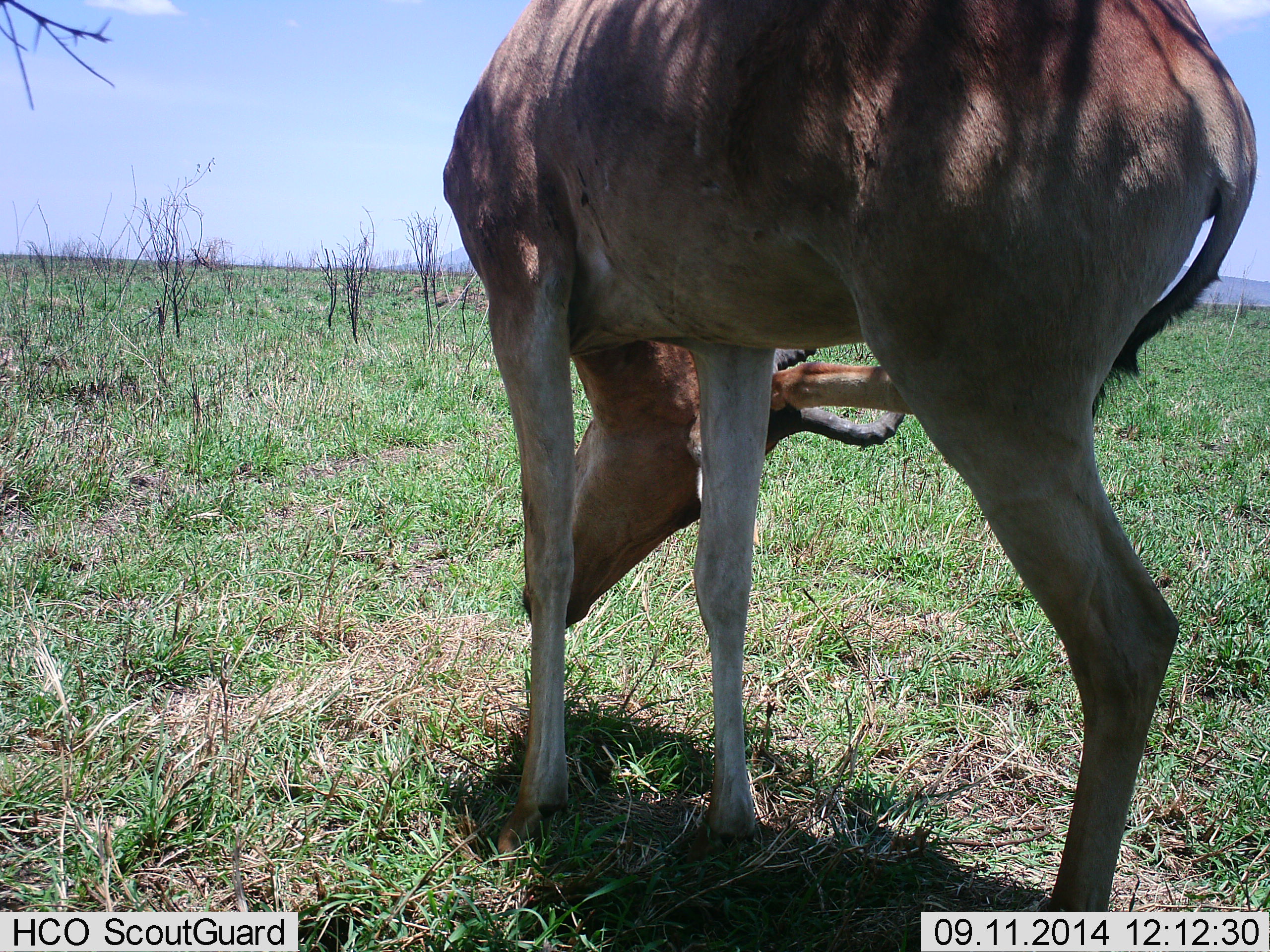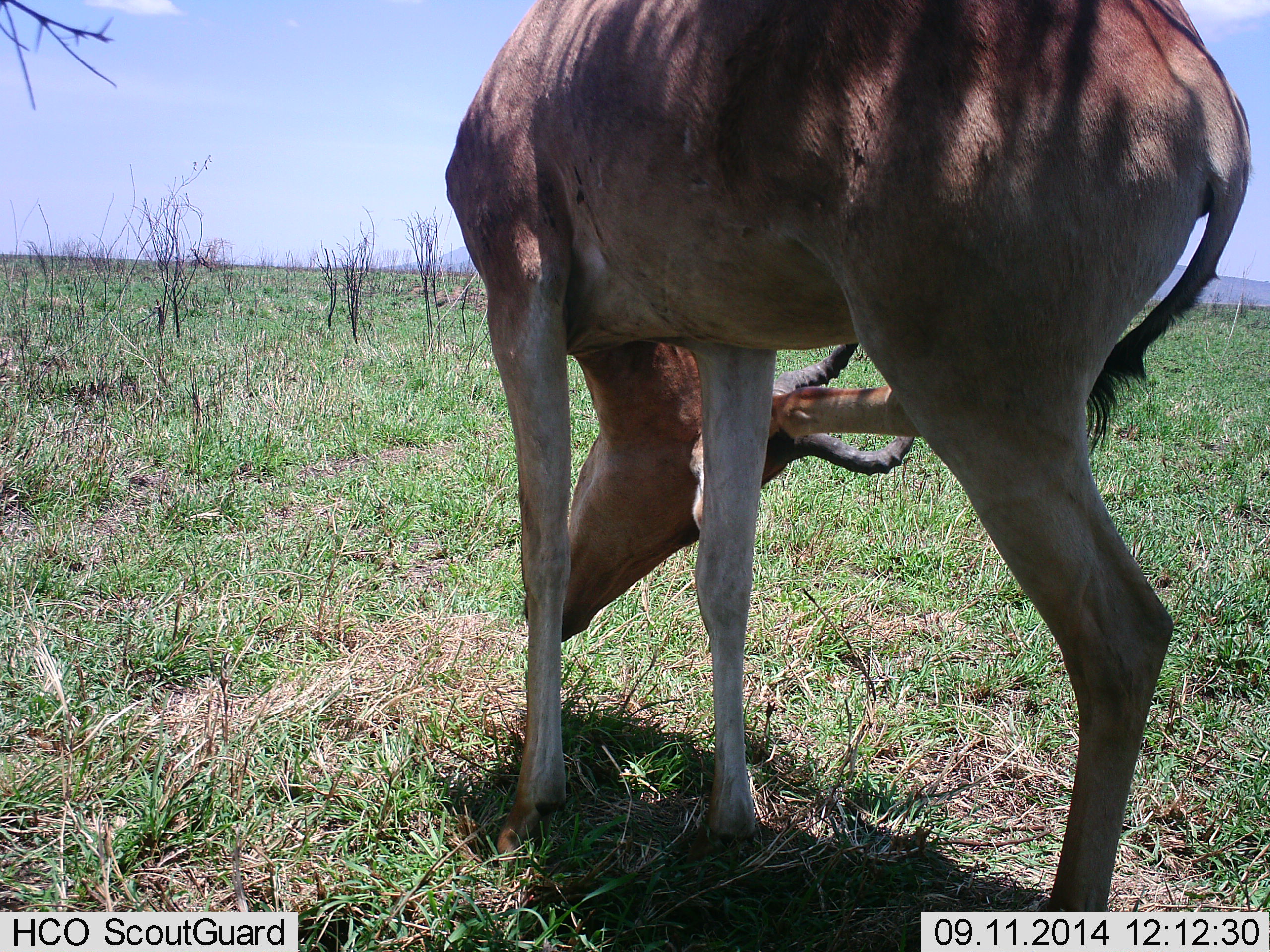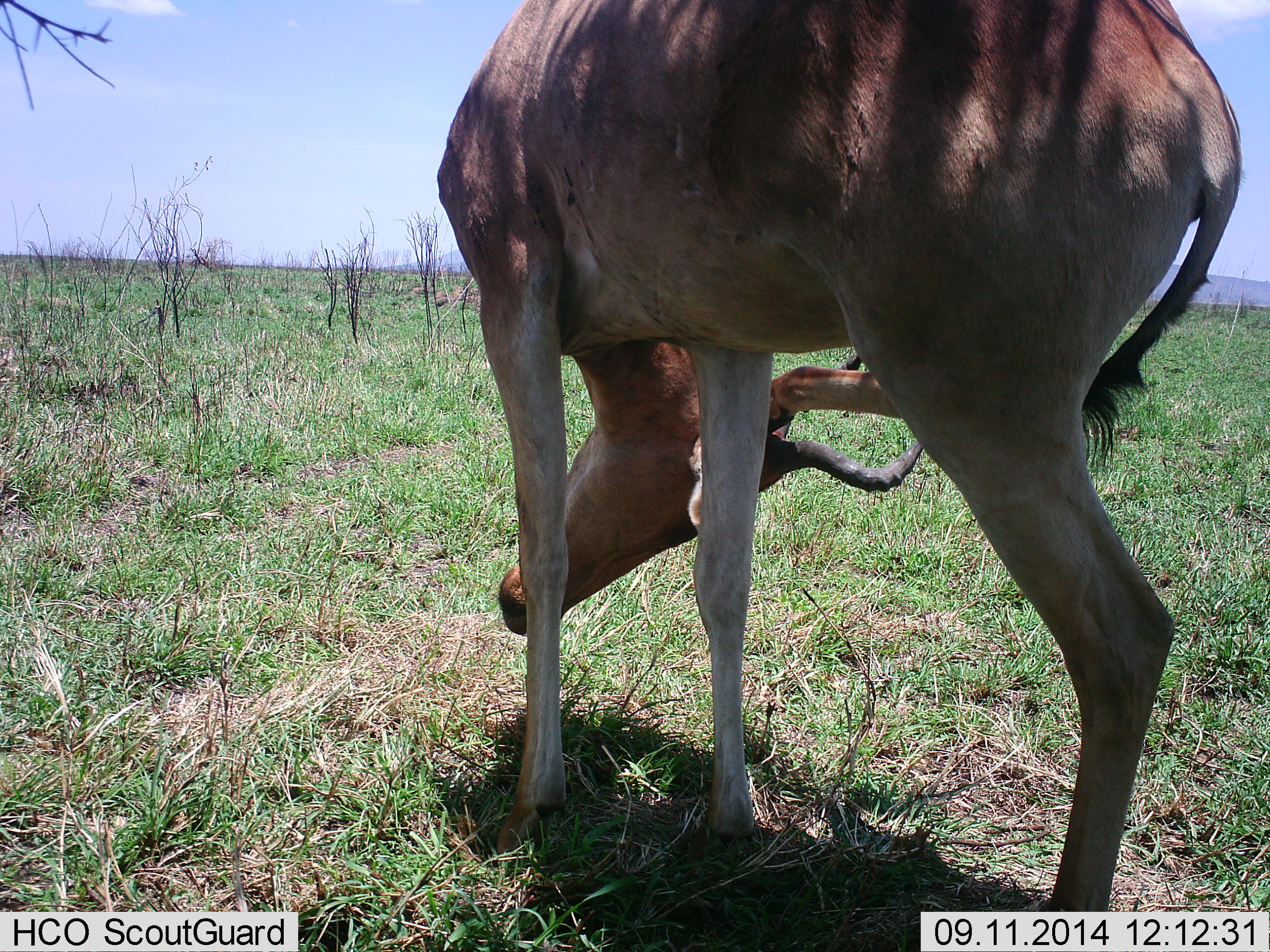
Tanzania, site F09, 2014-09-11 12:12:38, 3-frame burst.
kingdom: Animalia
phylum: Chordata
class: Mammalia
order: Artiodactyla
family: Bovidae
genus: Alcelaphus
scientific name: Alcelaphus buselaphus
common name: hartebeest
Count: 1.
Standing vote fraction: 90%.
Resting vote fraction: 0%.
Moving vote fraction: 0%.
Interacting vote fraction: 10%.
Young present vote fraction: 0%.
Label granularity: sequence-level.